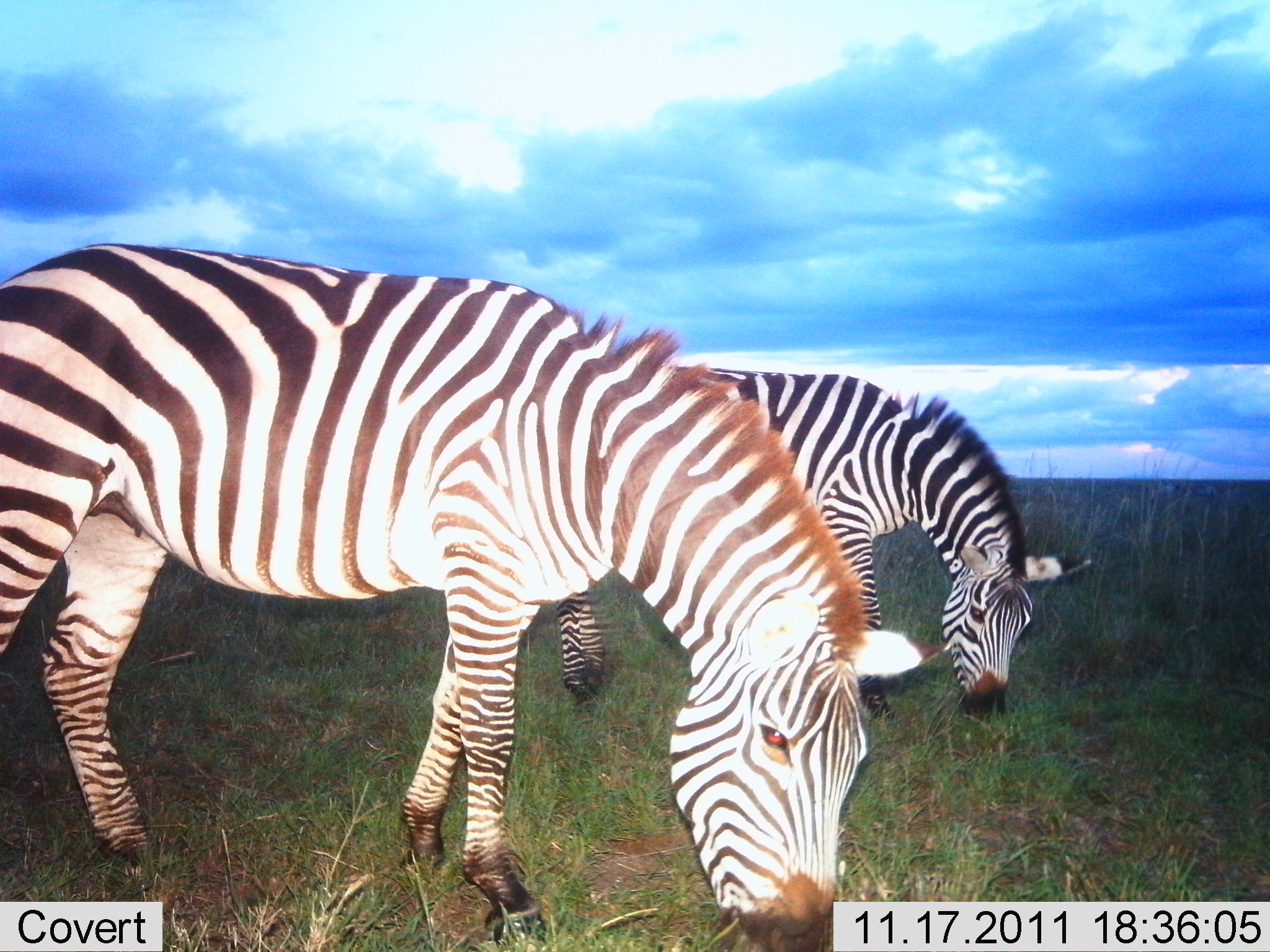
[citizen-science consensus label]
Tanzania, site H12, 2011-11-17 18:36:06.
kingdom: Animalia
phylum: Chordata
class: Mammalia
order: Perissodactyla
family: Equidae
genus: Equus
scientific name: Equus quagga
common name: plains zebra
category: zebra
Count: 2.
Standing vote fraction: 30%.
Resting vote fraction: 0%.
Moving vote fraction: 0%.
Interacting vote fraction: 0%.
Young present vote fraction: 0%.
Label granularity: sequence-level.